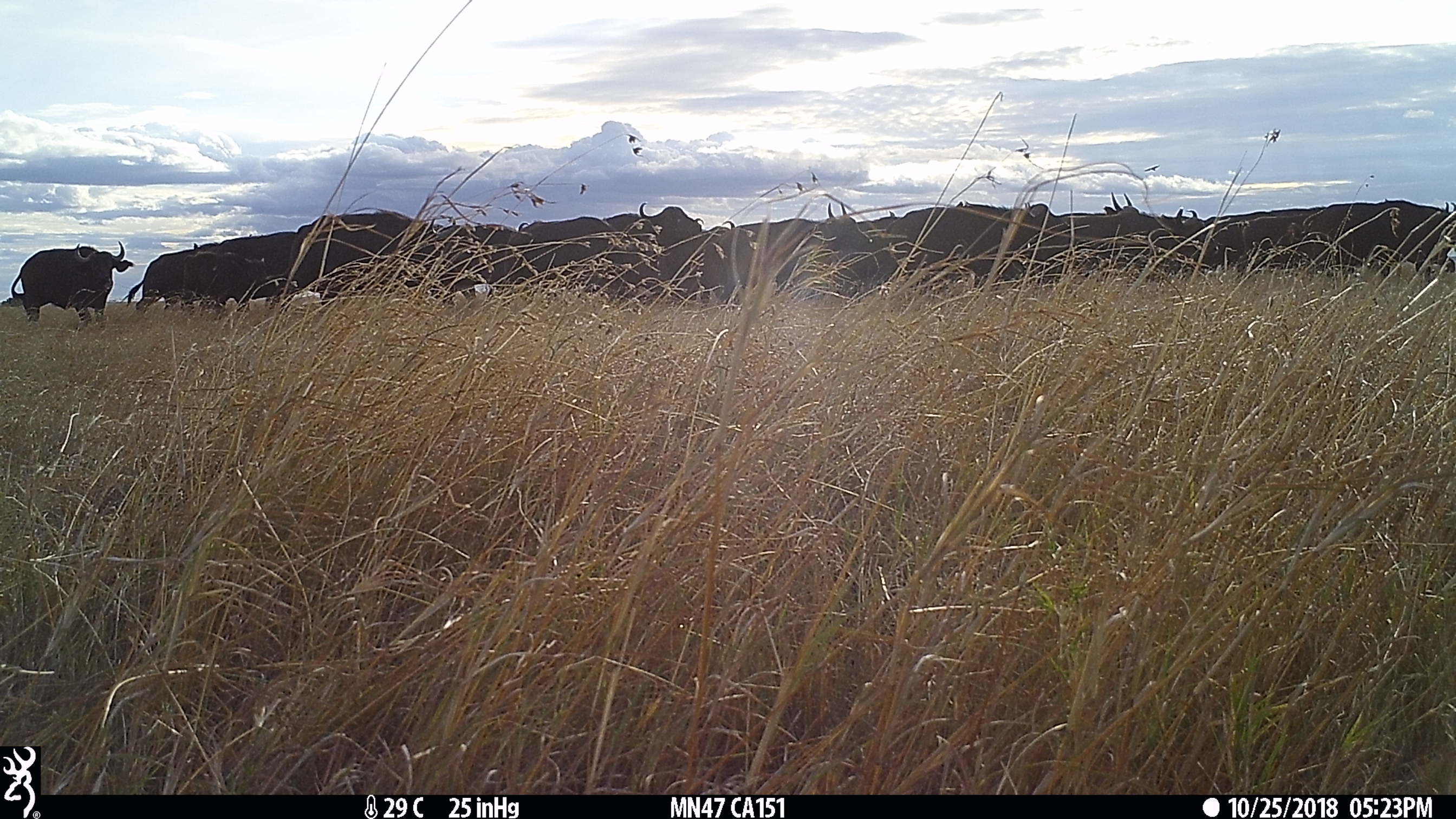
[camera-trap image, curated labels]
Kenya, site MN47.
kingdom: Animalia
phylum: Chordata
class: Mammalia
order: Artiodactyla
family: Bovidae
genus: Syncerus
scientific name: Syncerus caffer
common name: buffalo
Buffalo (Syncerus caffer).